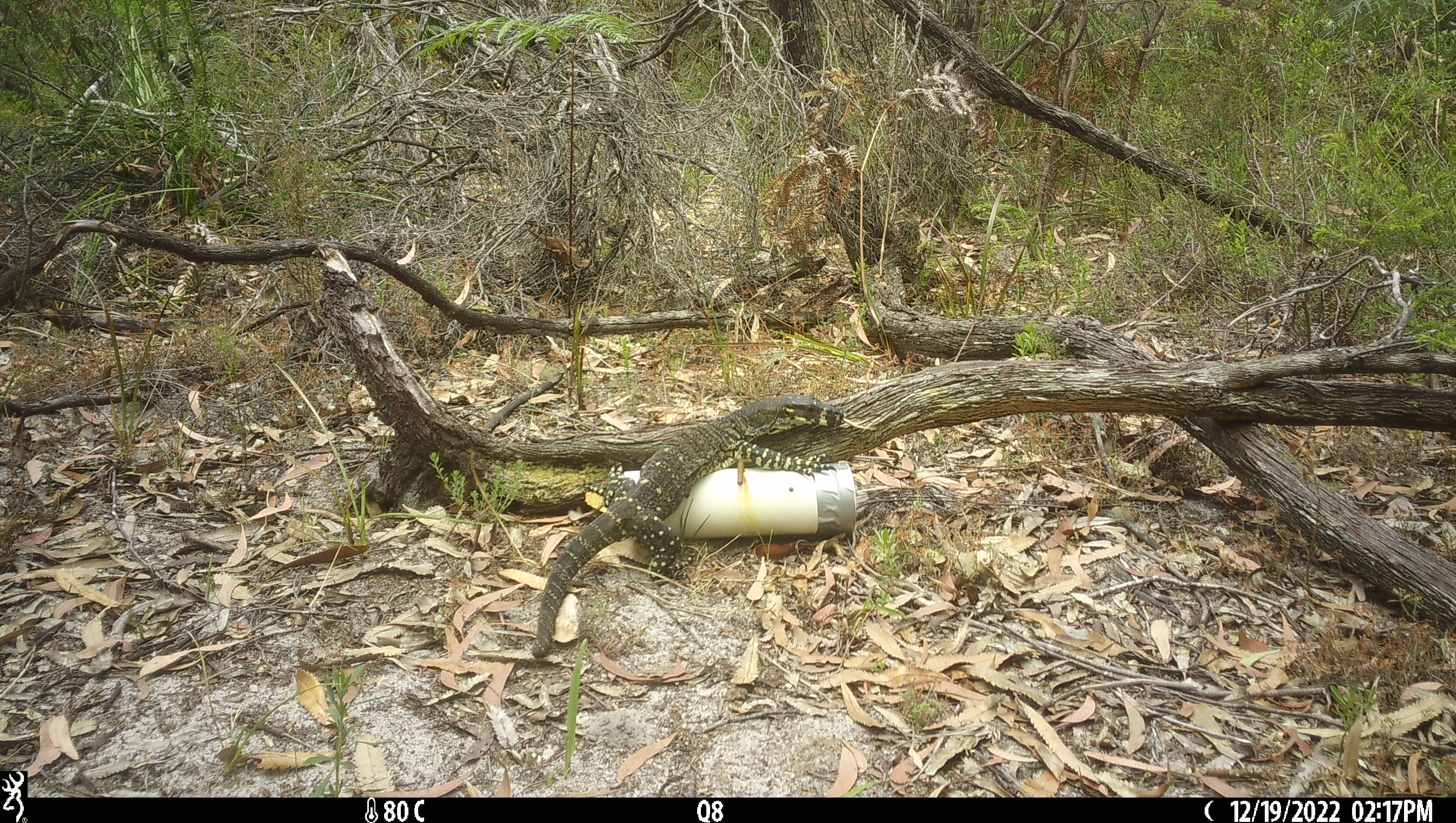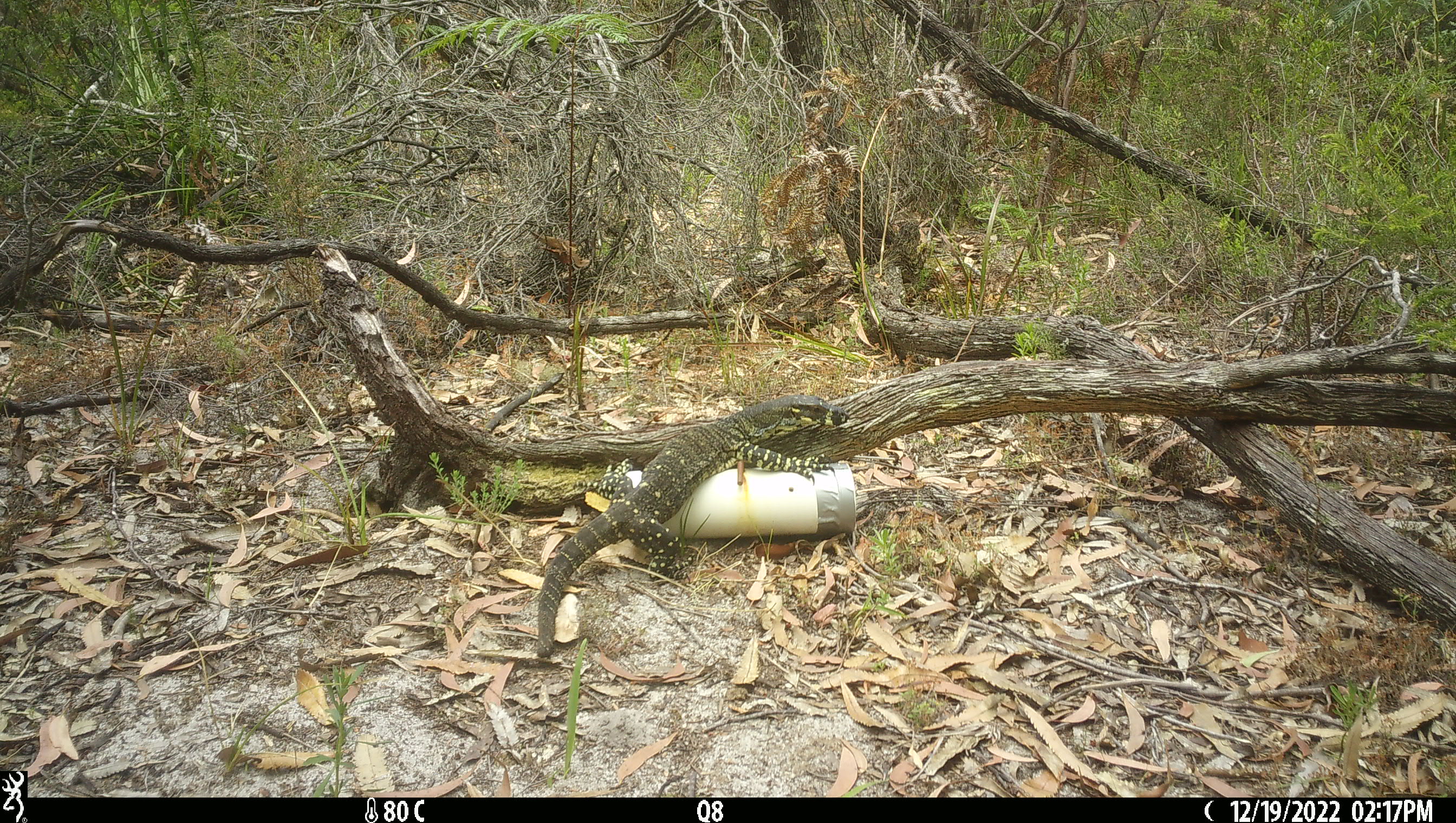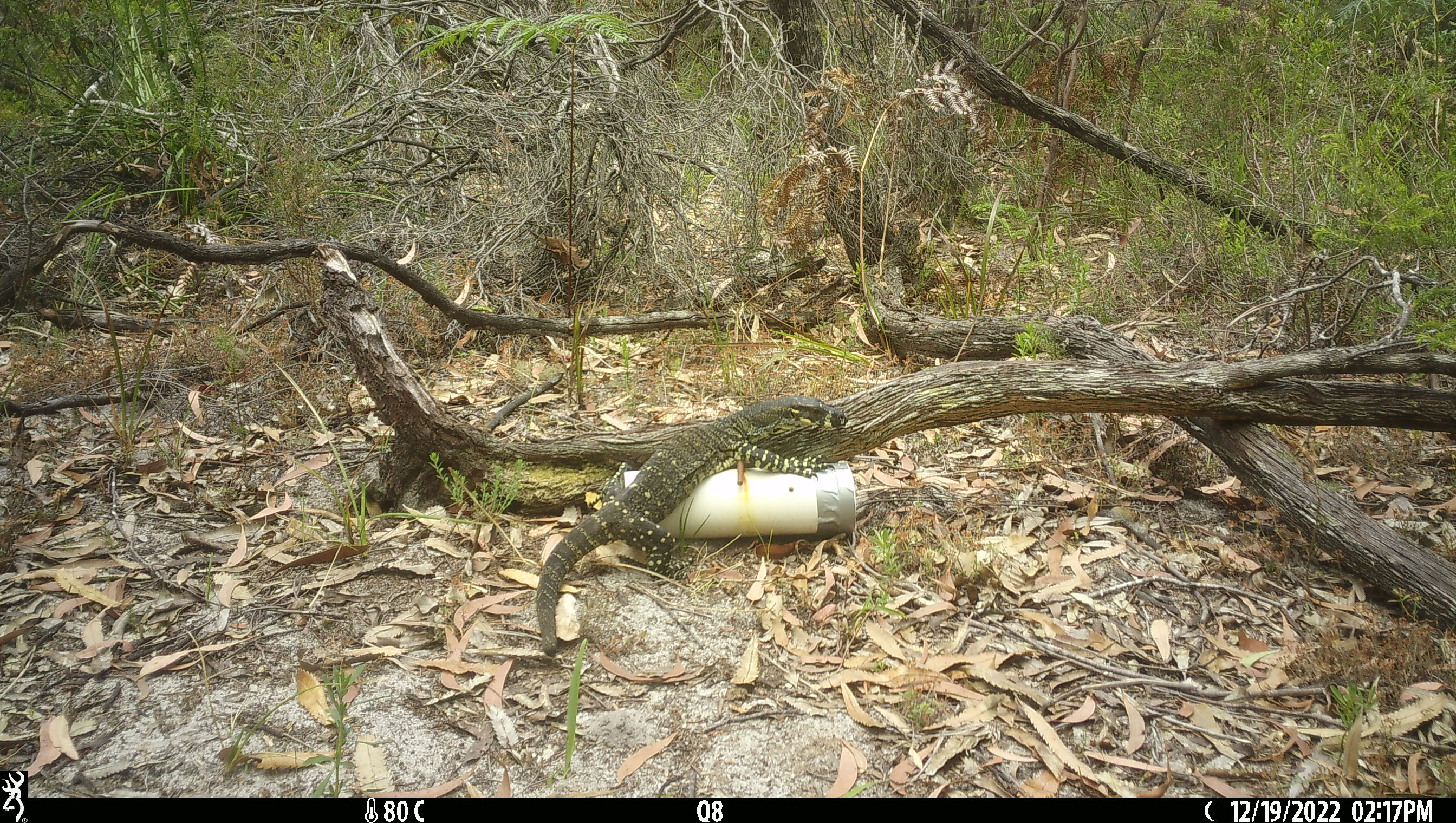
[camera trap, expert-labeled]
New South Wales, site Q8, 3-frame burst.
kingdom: Animalia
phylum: Chordata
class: Reptilia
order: Squamata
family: Varanidae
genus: Varanus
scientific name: Varanus varius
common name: lace monitor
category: goanna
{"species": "goanna (lace monitor) (Varanus varius)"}